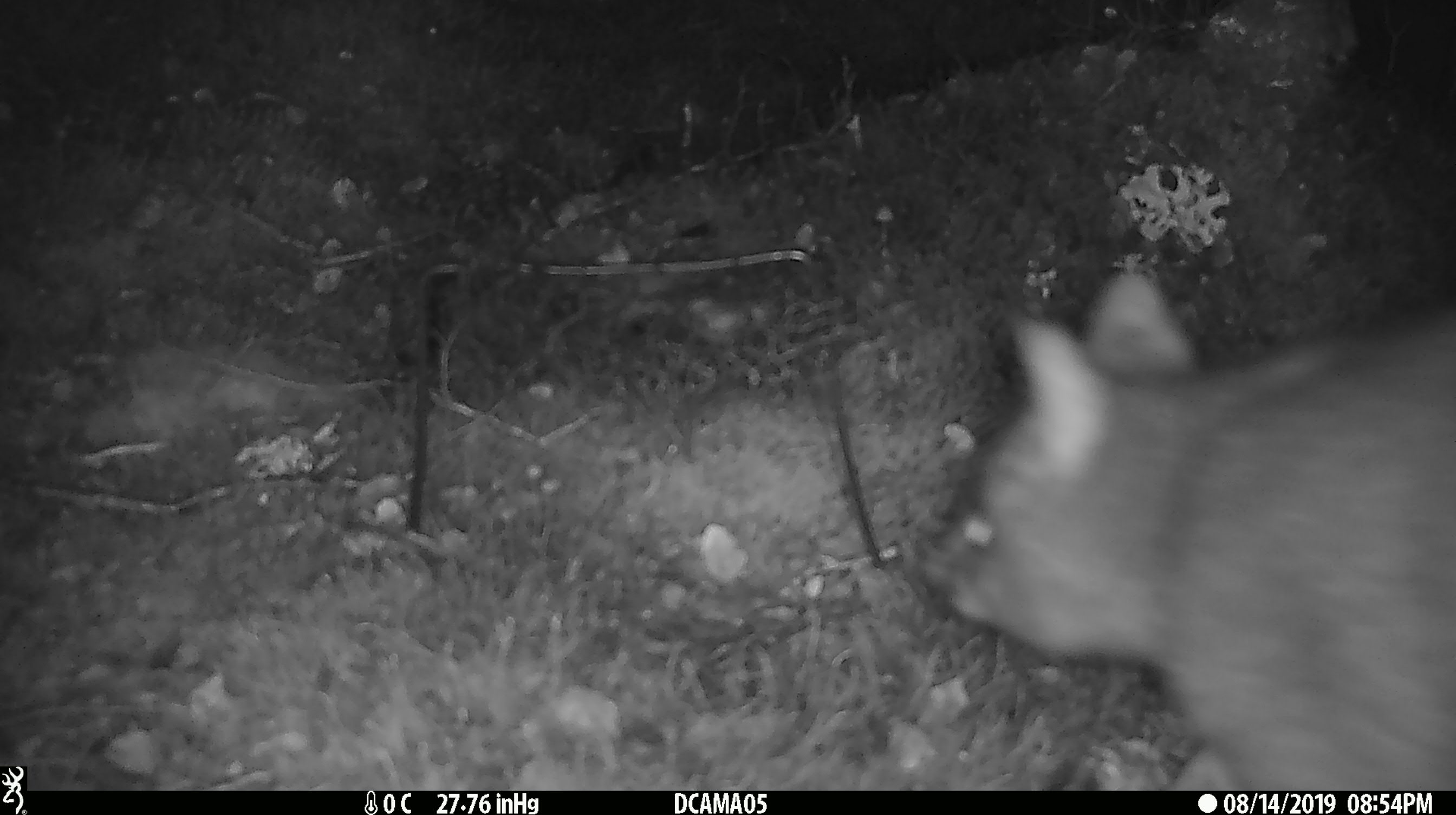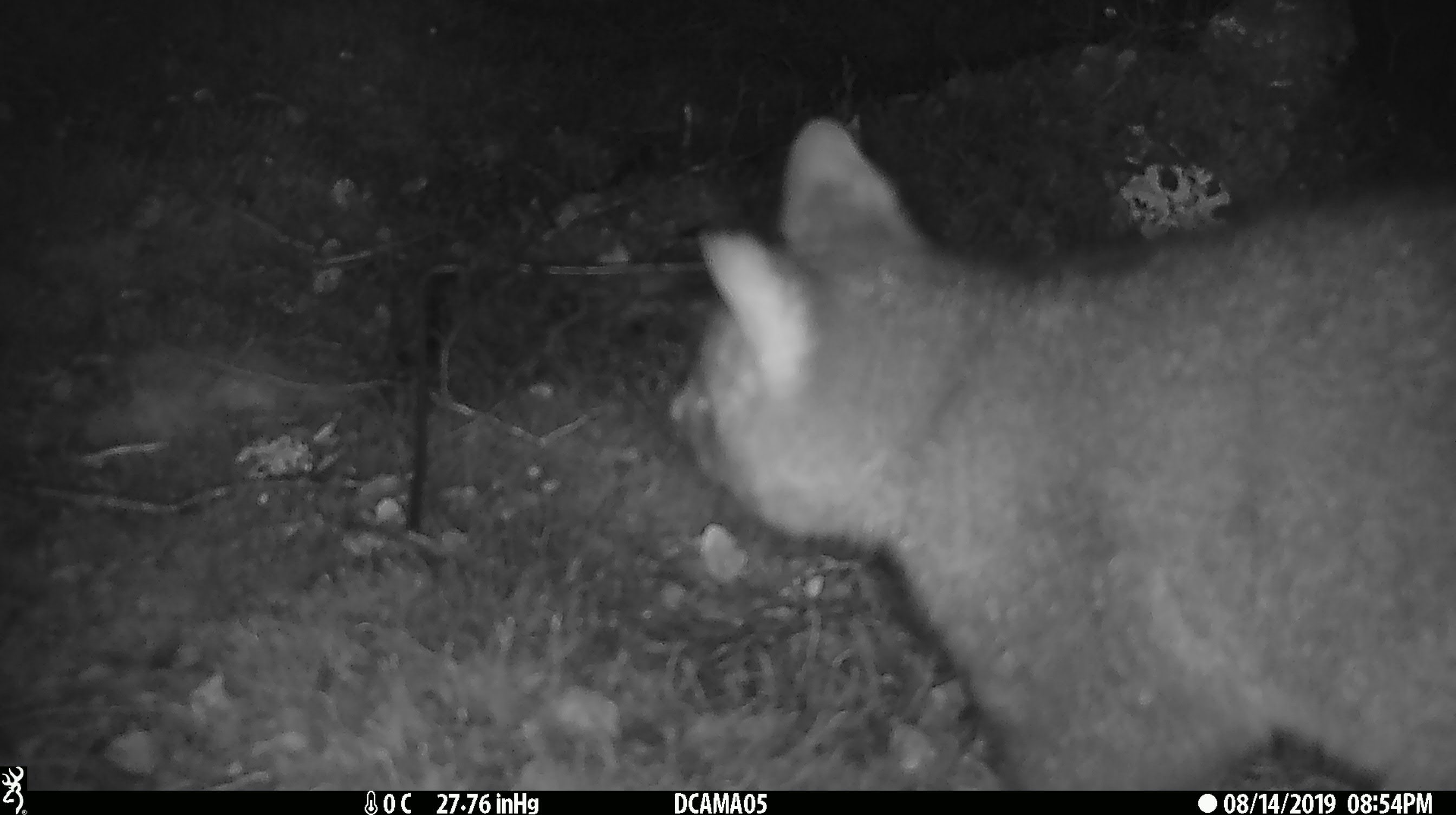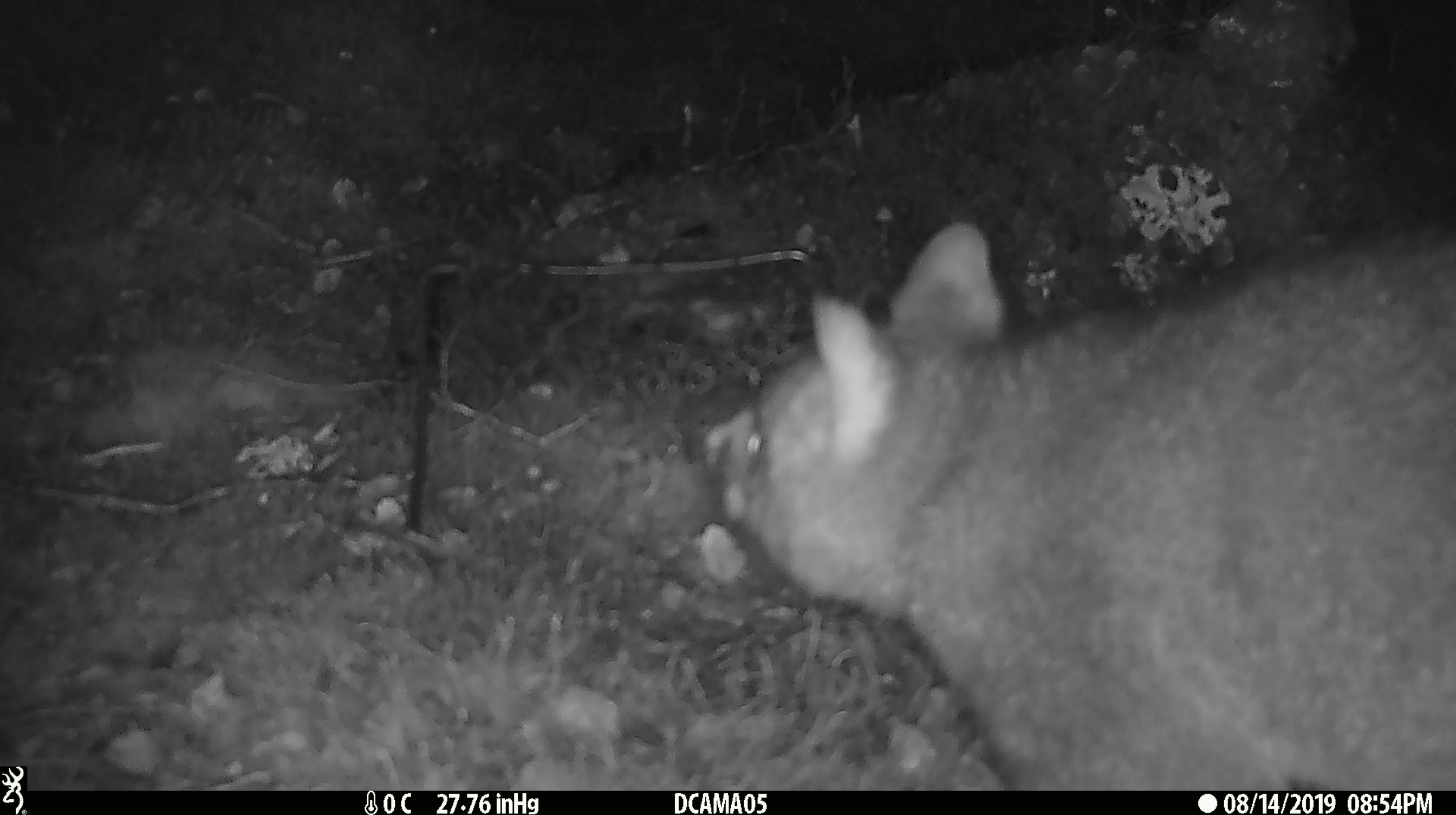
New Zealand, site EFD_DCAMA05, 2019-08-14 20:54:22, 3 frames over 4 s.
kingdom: Animalia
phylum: Chordata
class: Mammalia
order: Diprotodontia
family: Phalangeridae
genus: Trichosurus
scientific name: Trichosurus vulpecula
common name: common brushtail possum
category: possum